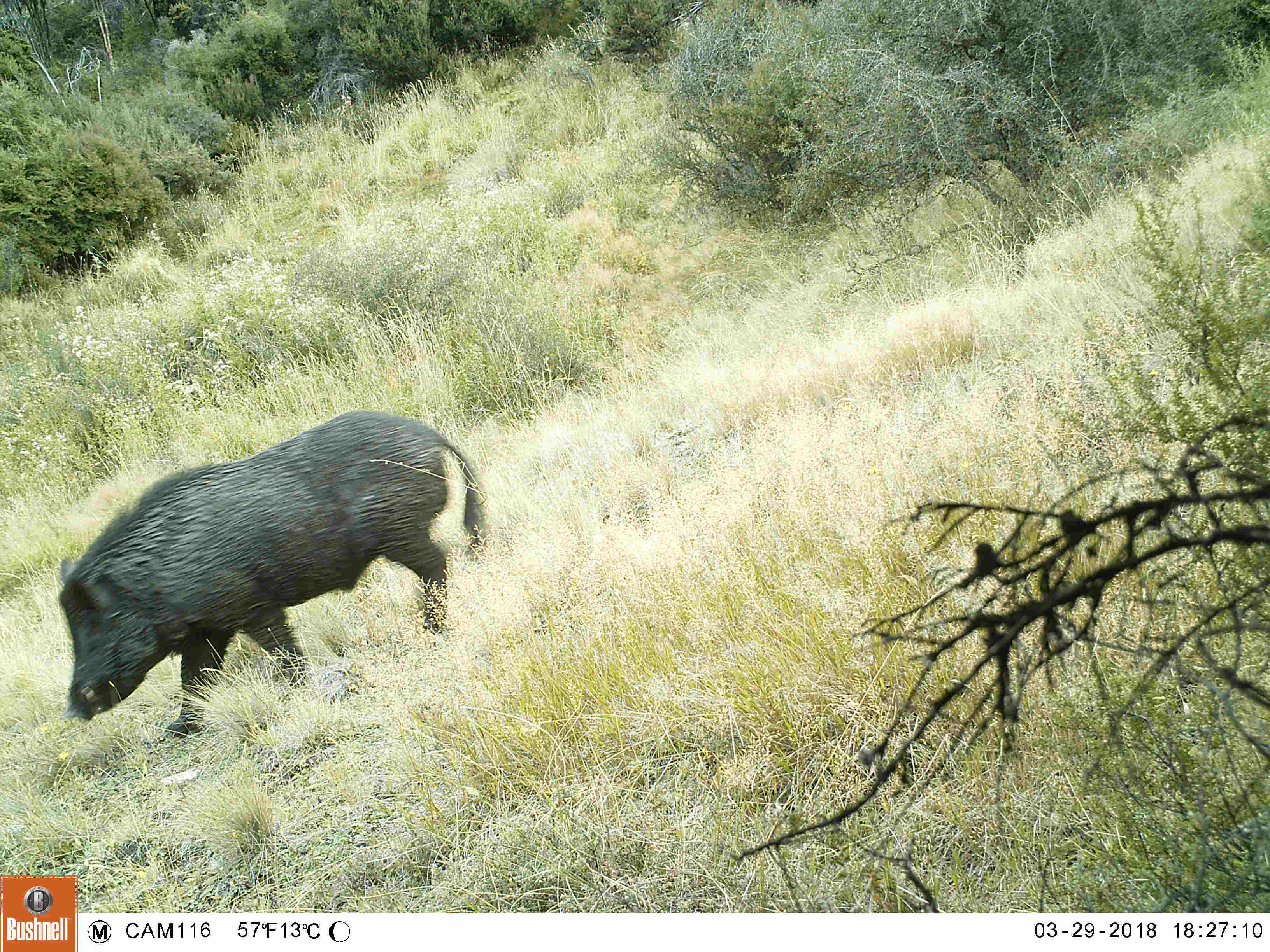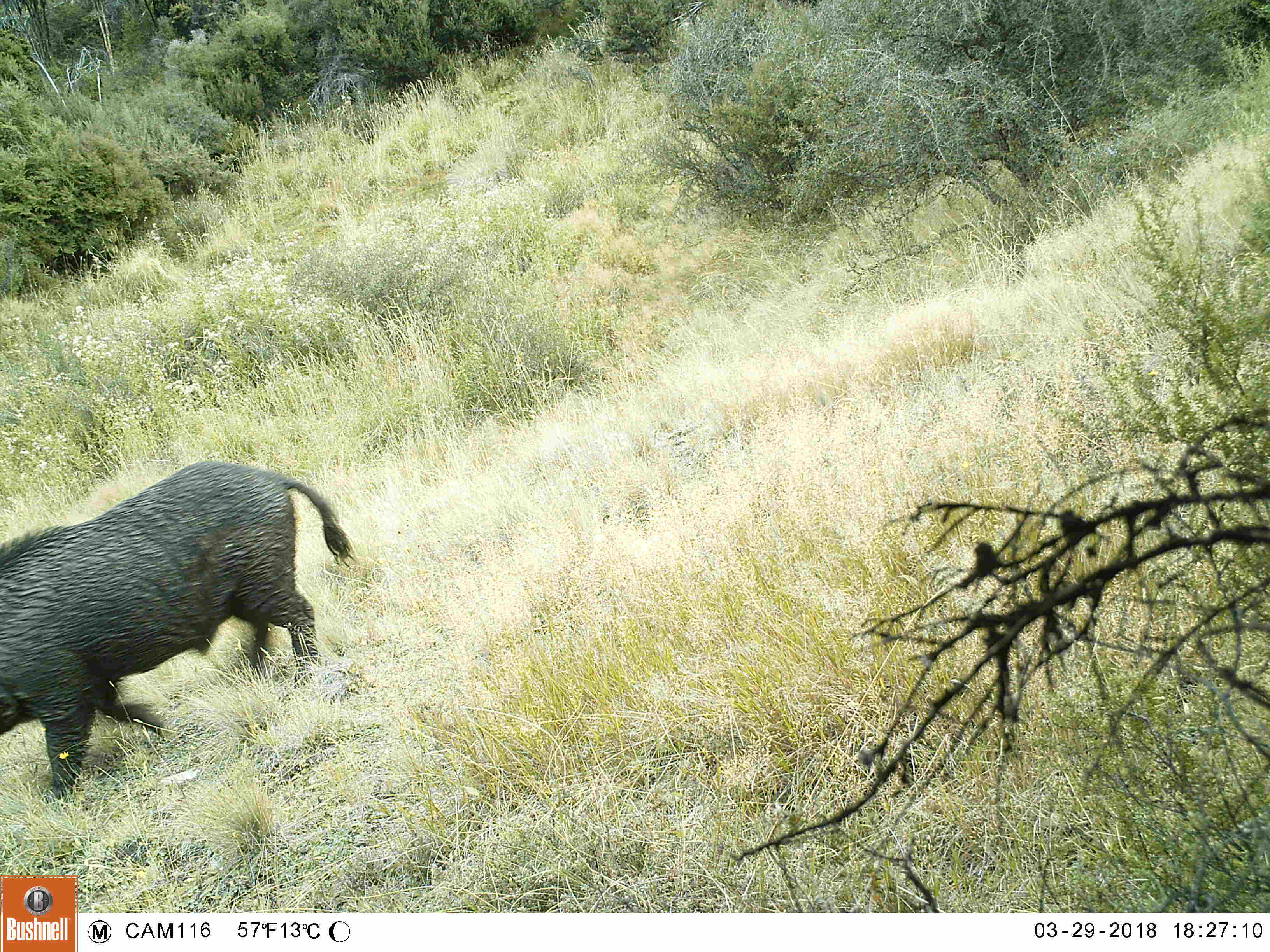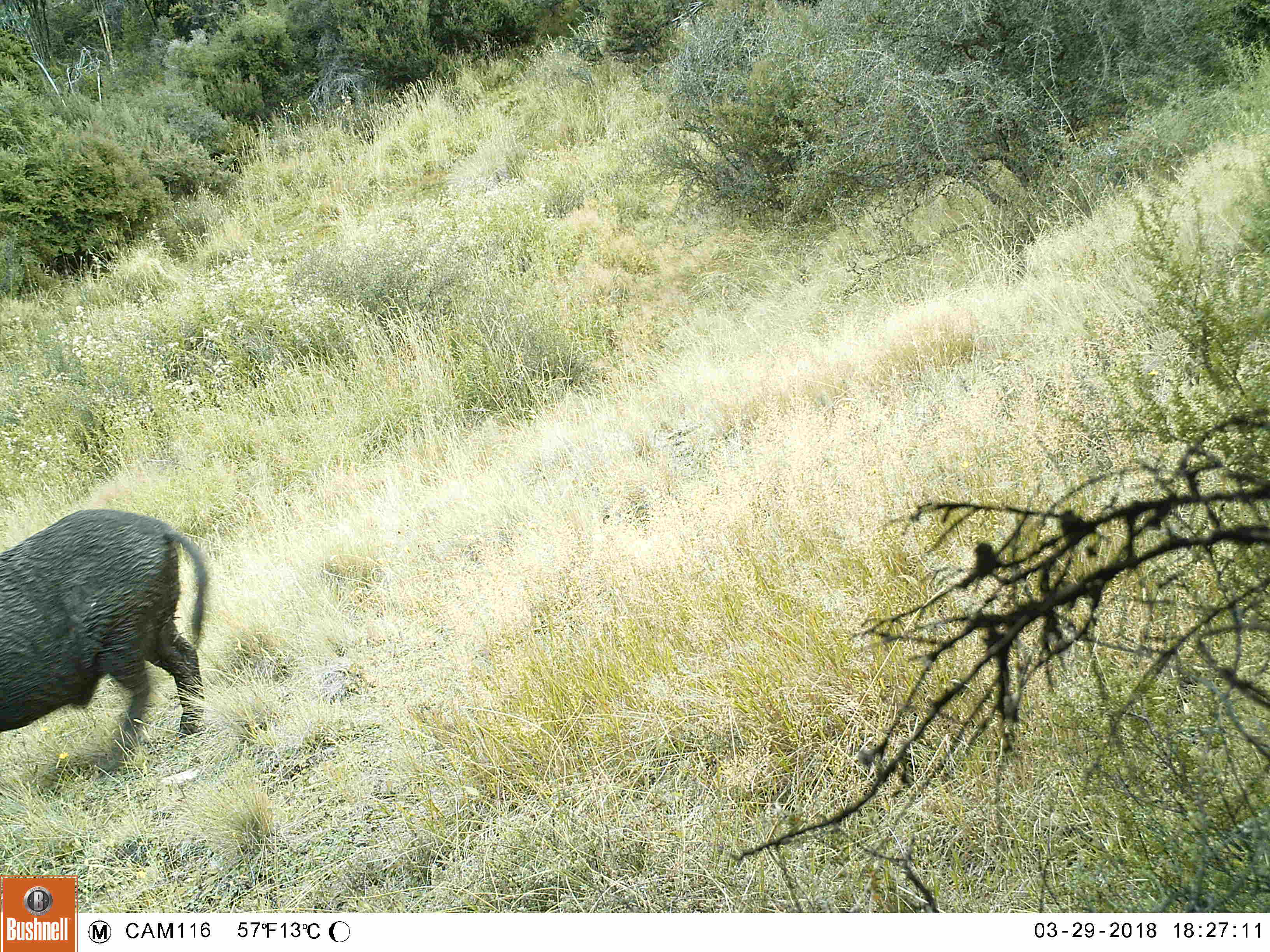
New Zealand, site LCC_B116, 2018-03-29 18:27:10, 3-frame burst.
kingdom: Animalia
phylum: Chordata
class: Mammalia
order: Artiodactyla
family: Suidae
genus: Sus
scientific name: Sus scrofa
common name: pig